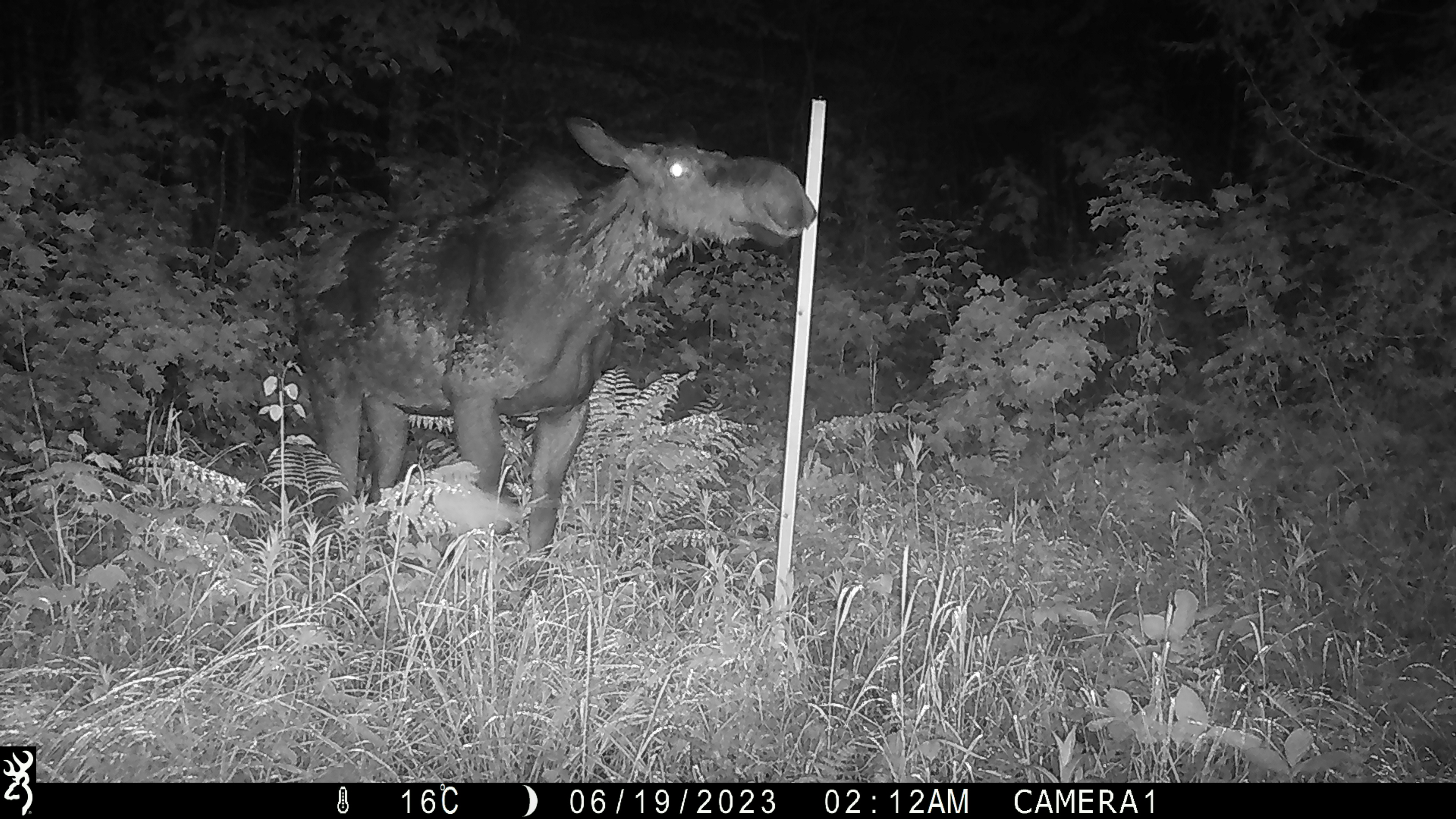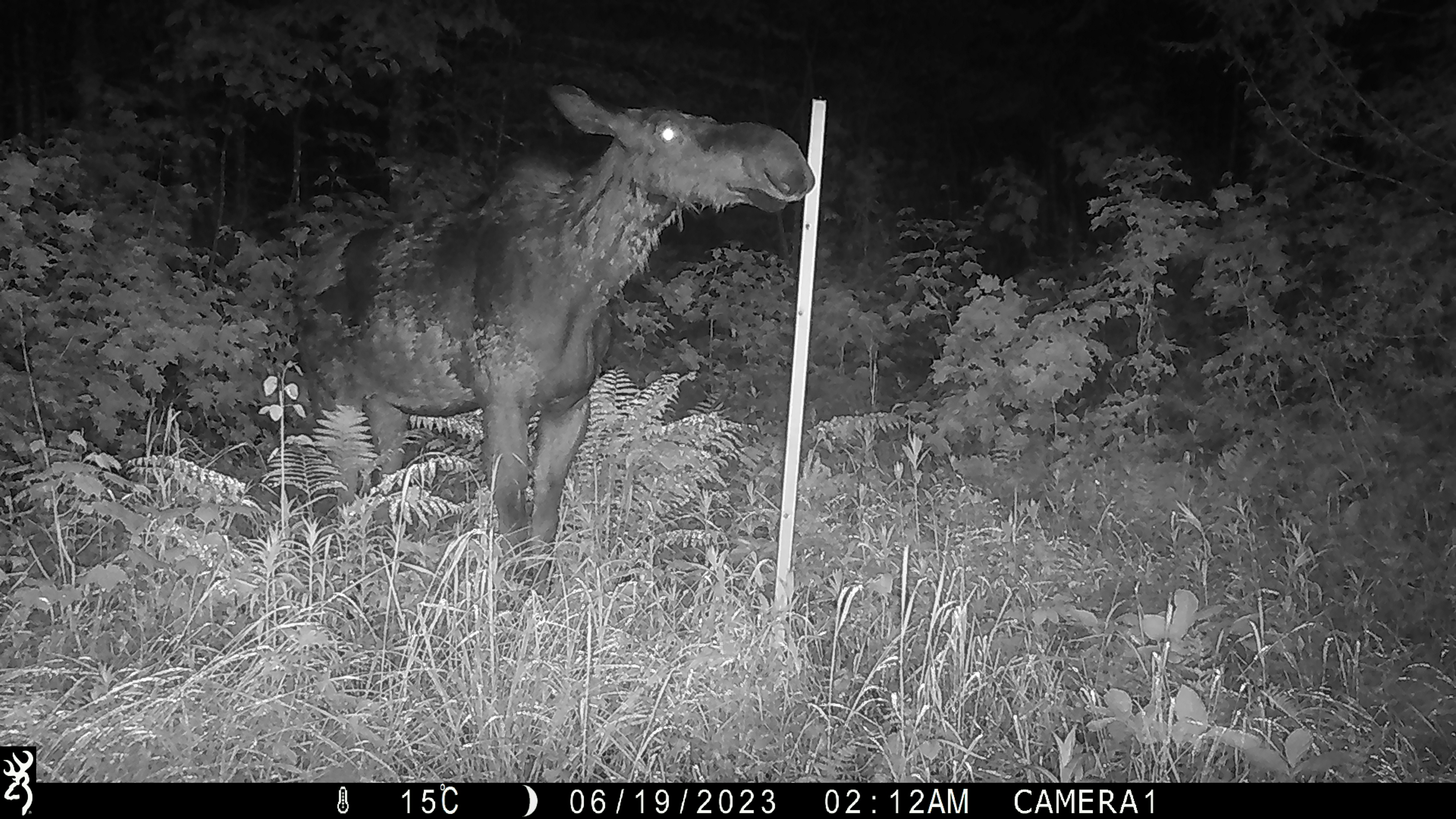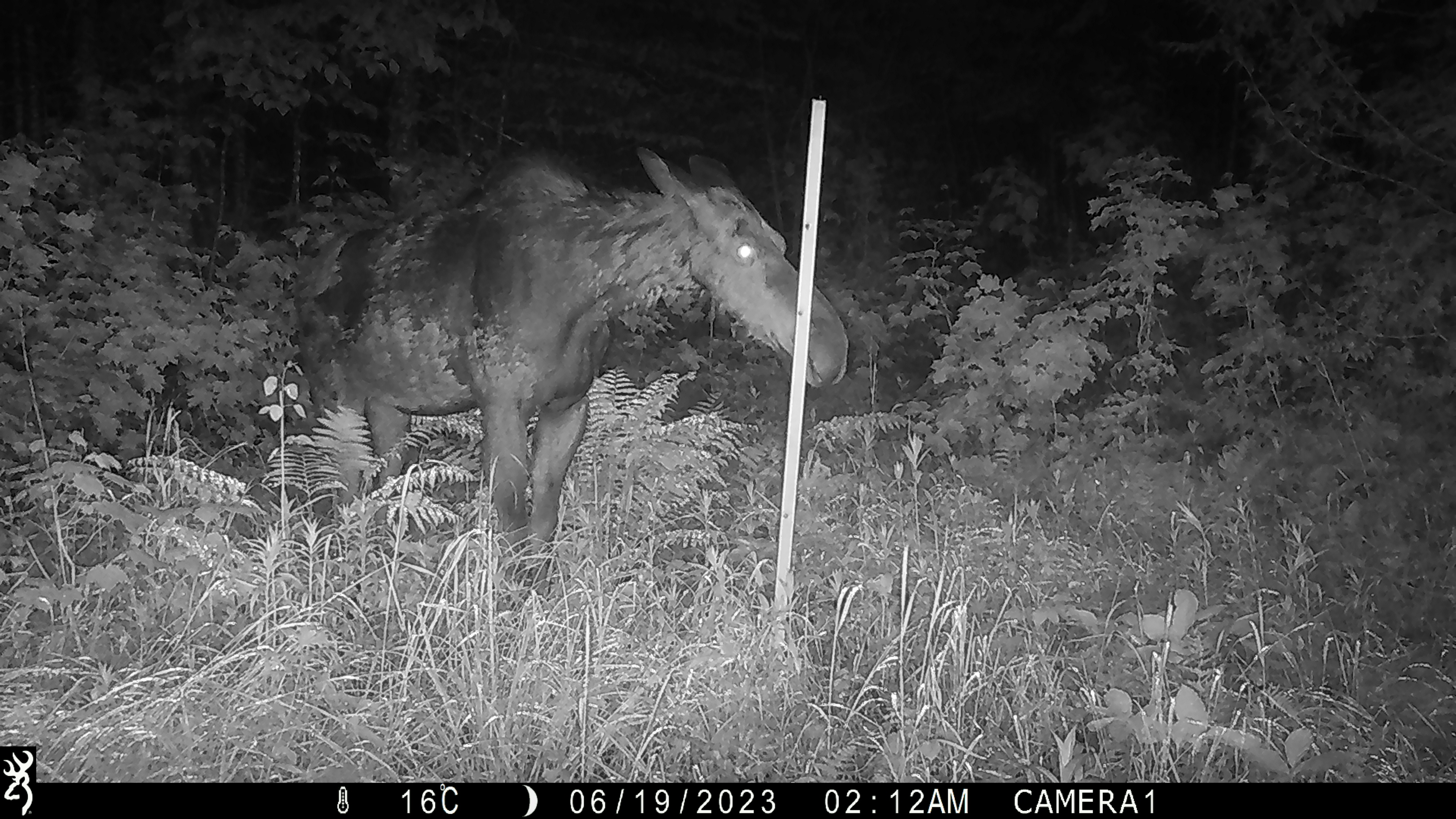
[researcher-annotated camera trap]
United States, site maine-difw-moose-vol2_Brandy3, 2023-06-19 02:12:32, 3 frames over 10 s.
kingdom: Animalia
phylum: Chordata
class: Mammalia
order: Artiodactyla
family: Cervidae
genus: Alces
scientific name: Alces alces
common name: moose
Moose (Alces alces).